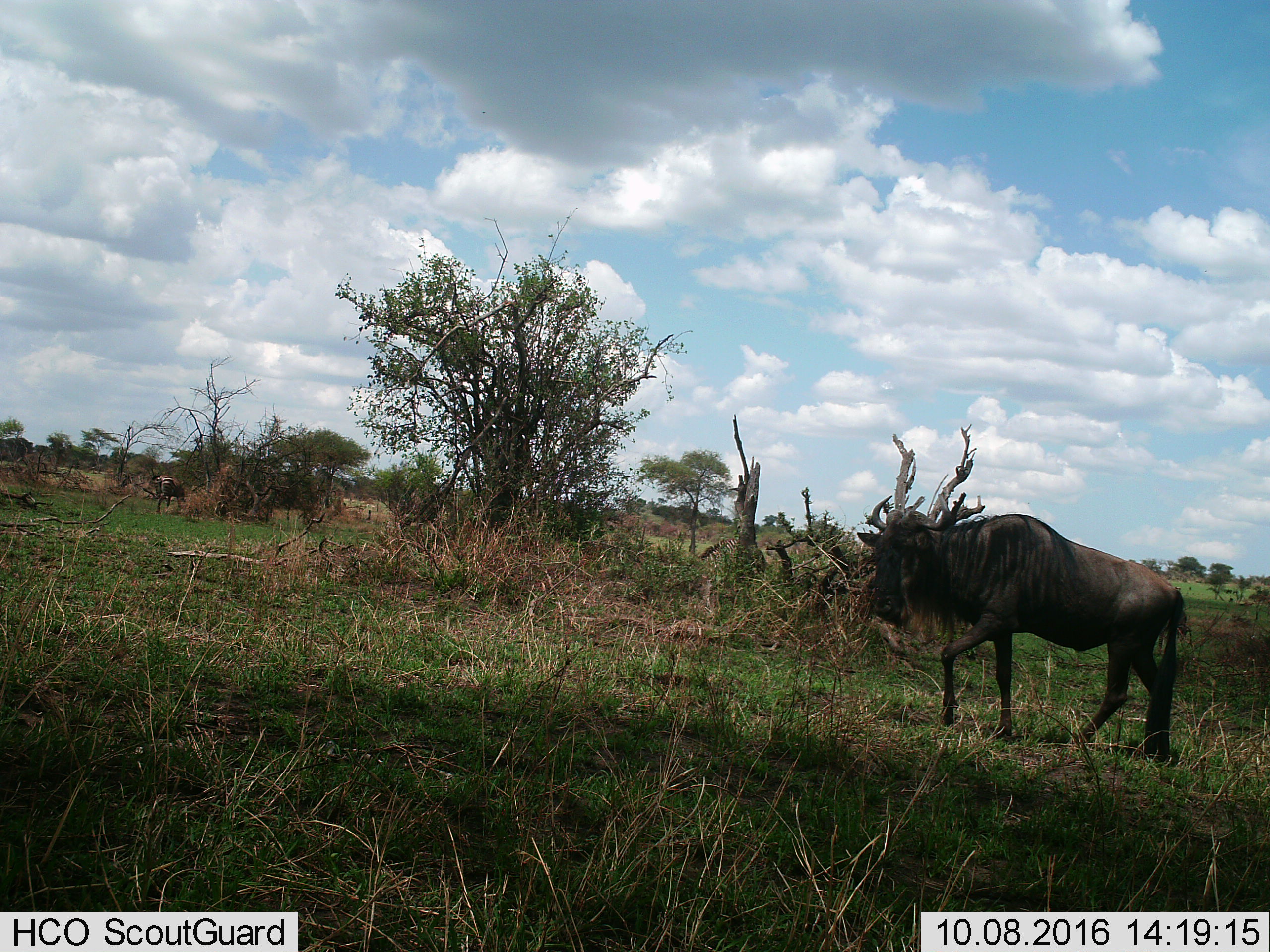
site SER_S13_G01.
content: unidentified animal